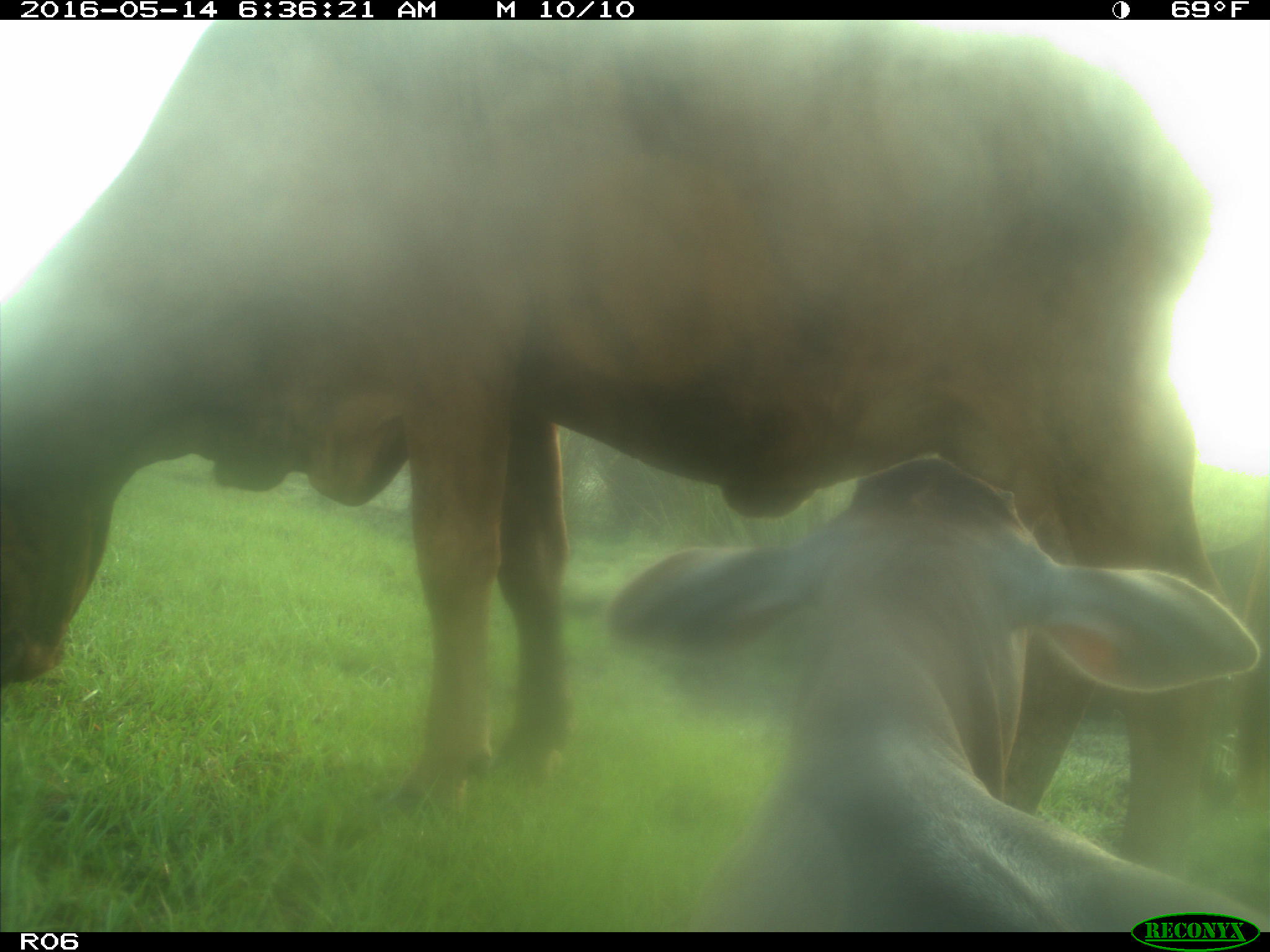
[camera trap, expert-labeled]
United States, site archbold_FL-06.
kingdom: Animalia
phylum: Chordata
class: Mammalia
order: Artiodactyla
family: Bovidae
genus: Bos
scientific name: Bos taurus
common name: domestic cow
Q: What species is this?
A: Bos taurus (domestic cow).